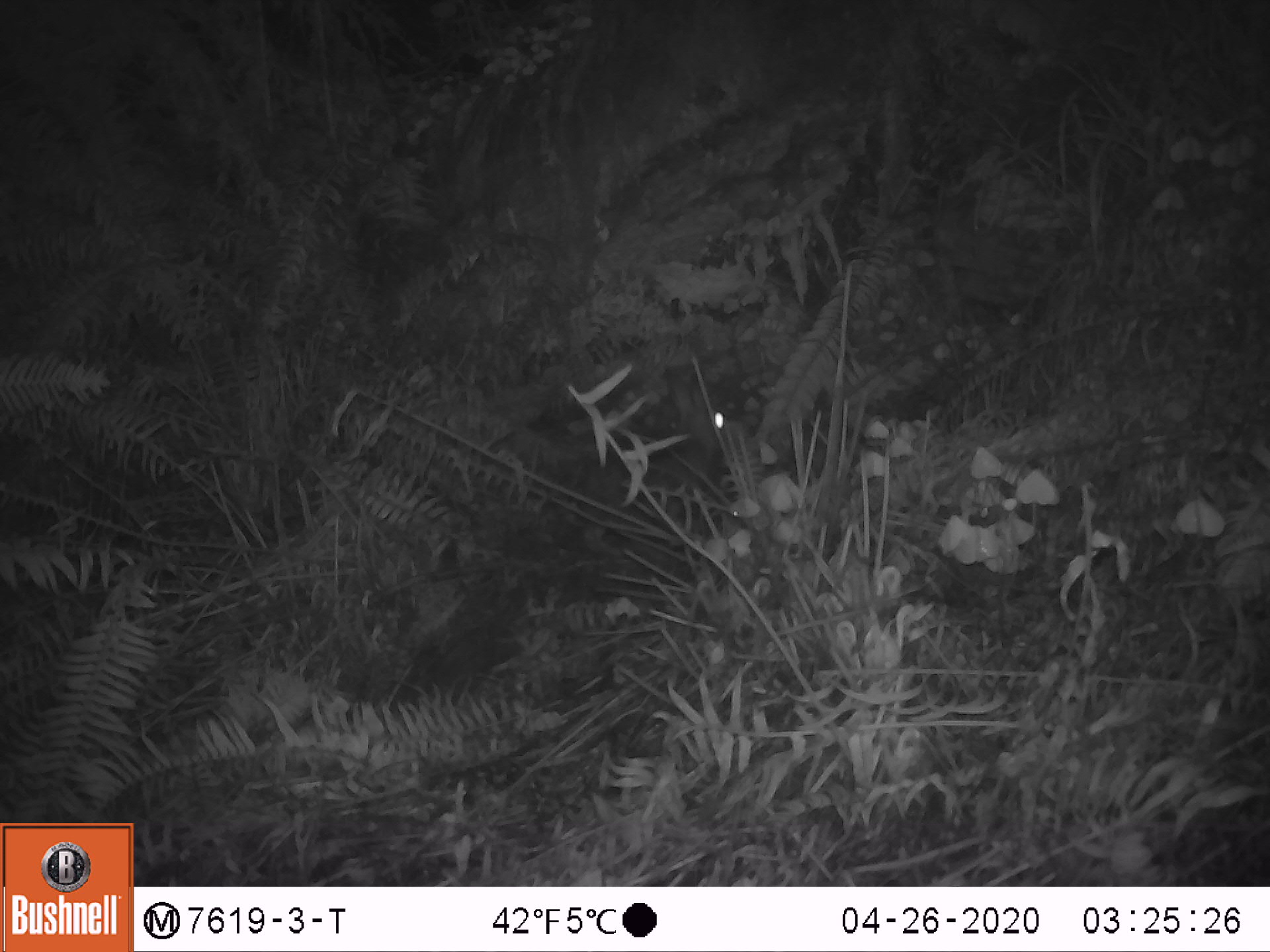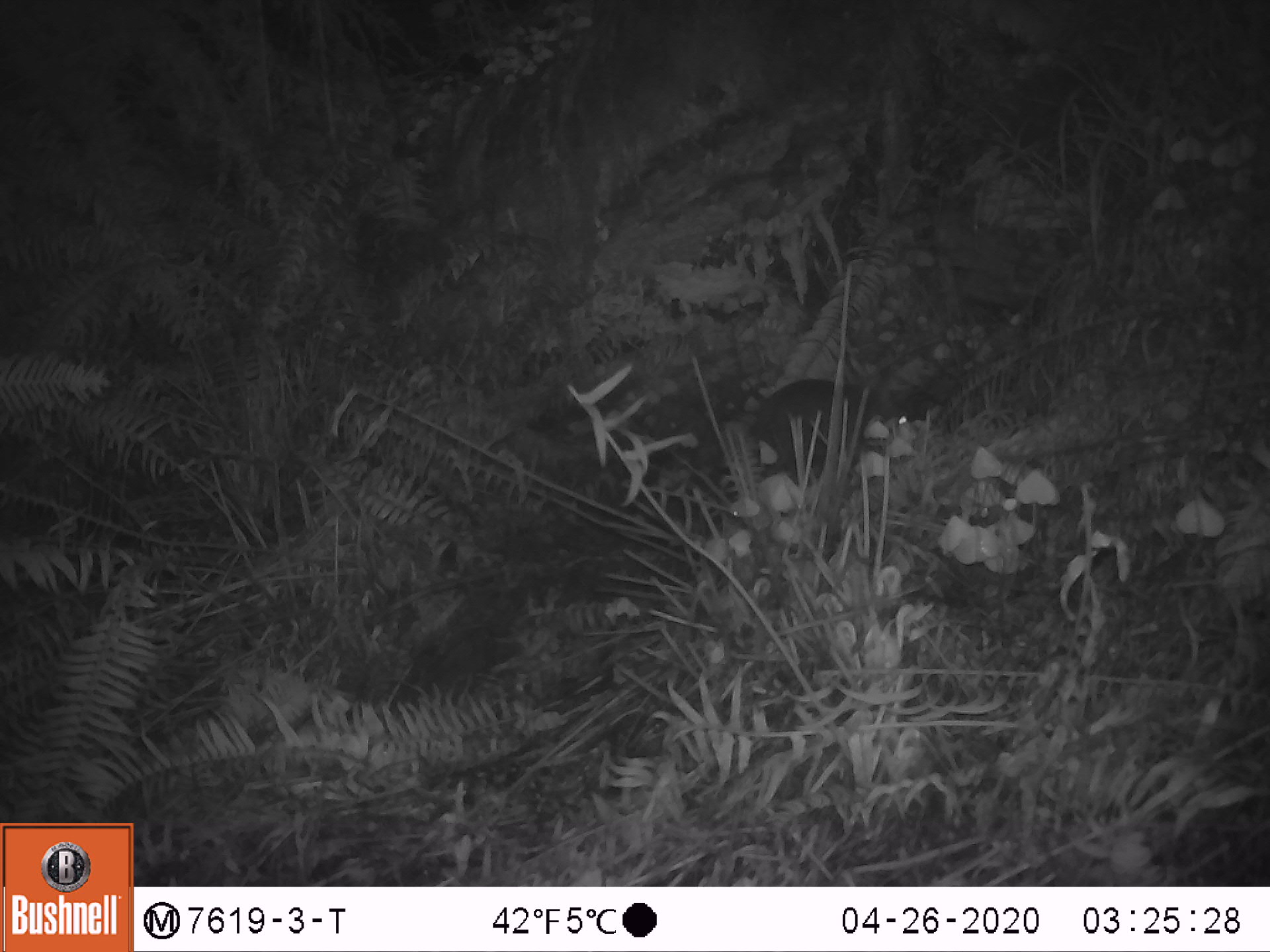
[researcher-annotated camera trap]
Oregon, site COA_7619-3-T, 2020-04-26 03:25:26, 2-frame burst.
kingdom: Animalia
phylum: Chordata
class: Mammalia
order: Lagomorpha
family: Leporidae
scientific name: Leporidae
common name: hares and rabbits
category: leporidae family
Leporidae family (hares and rabbits) (Leporidae).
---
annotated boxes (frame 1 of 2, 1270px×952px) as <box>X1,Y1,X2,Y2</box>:
leporidae family: <box>573,363,735,547</box>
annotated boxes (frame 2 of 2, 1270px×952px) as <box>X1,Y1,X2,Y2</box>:
leporidae family: <box>755,369,922,490</box>